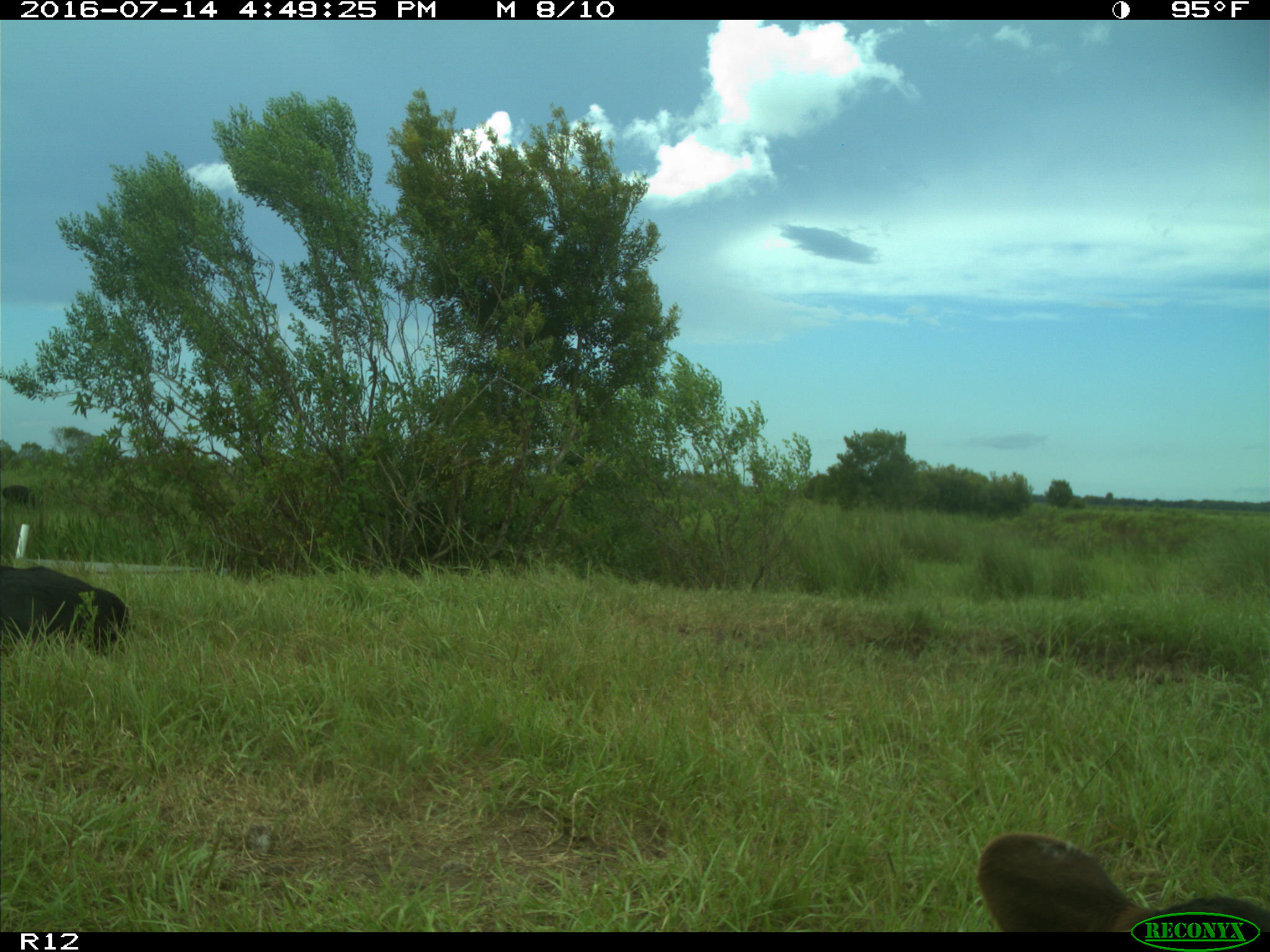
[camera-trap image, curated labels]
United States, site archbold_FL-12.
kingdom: Animalia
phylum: Chordata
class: Mammalia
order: Artiodactyla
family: Bovidae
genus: Bos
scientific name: Bos taurus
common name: domestic cow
Bos taurus (domestic cow).